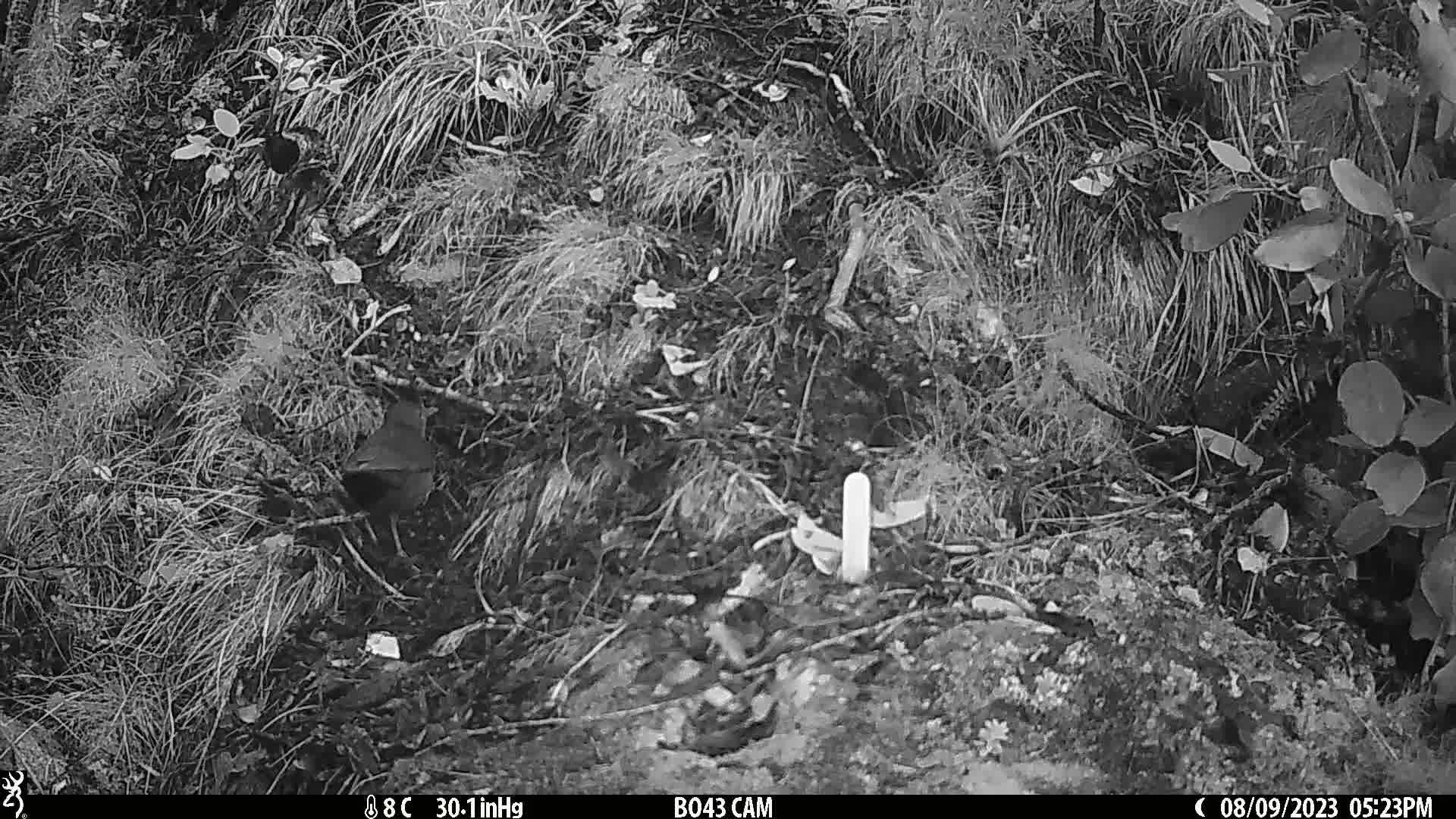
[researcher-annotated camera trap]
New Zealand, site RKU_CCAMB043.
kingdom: Animalia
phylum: Chordata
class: Aves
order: Passeriformes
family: Turdidae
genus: Turdus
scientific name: Turdus merula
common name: eurasian blackbird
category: blackbird